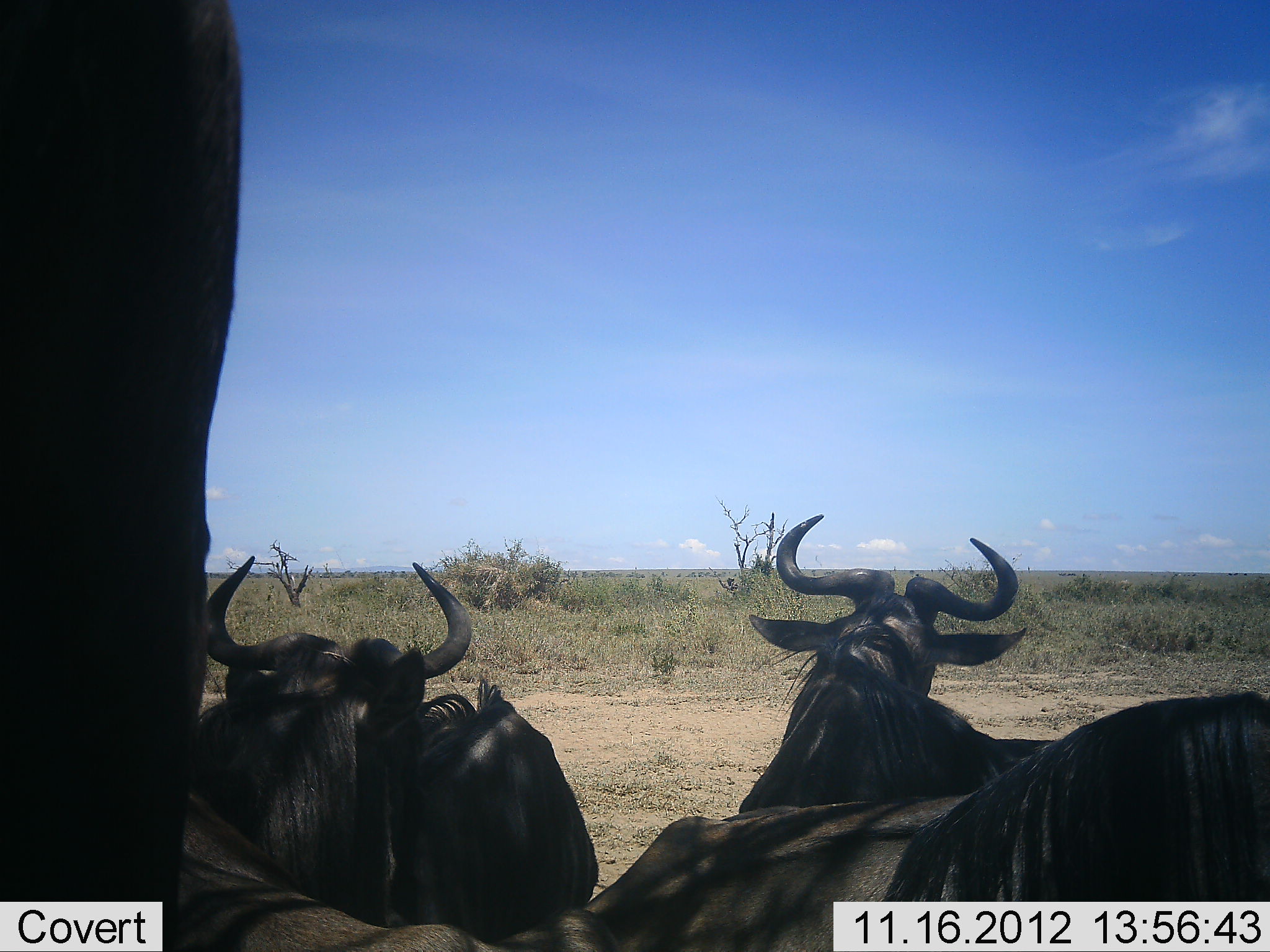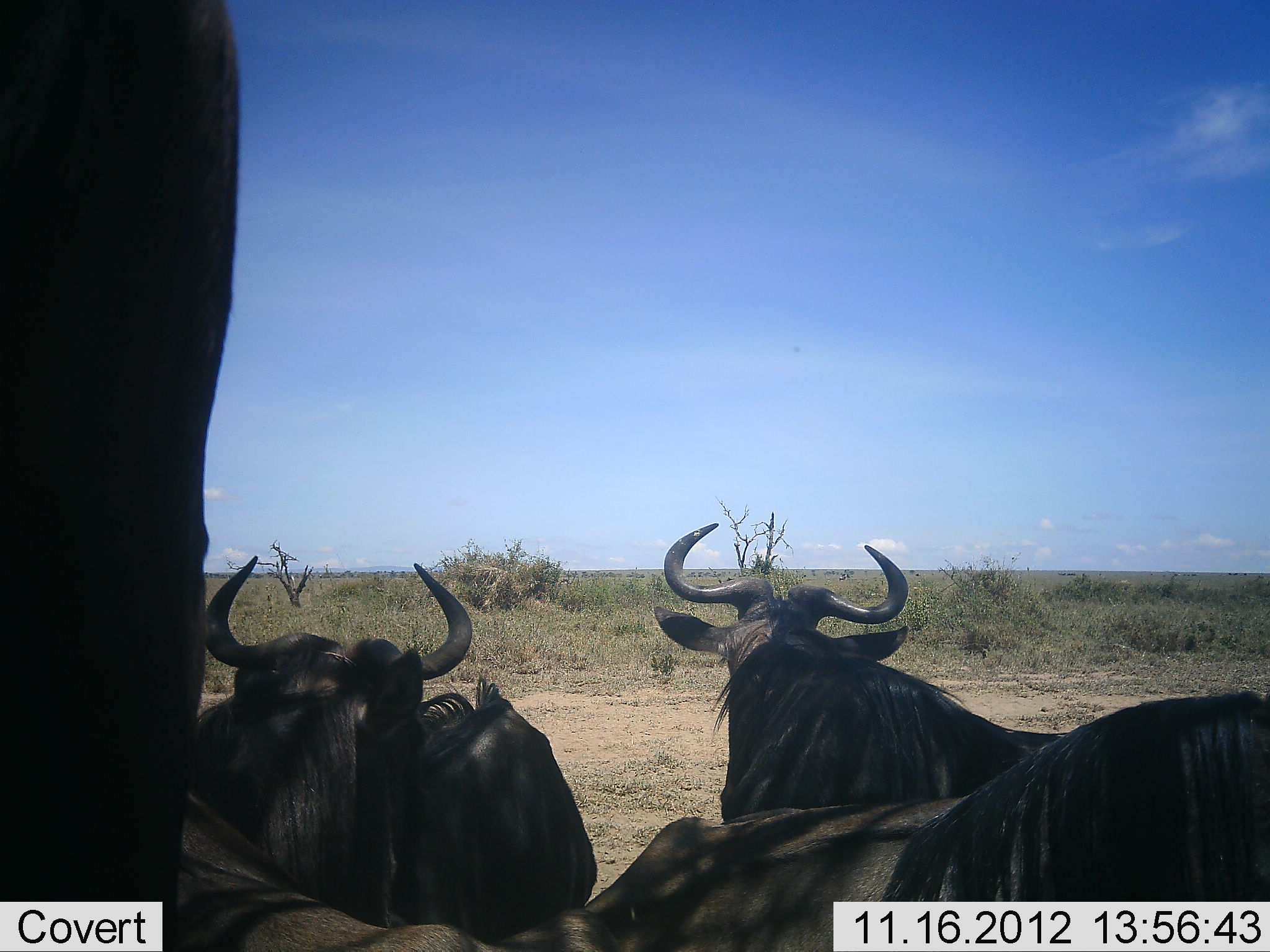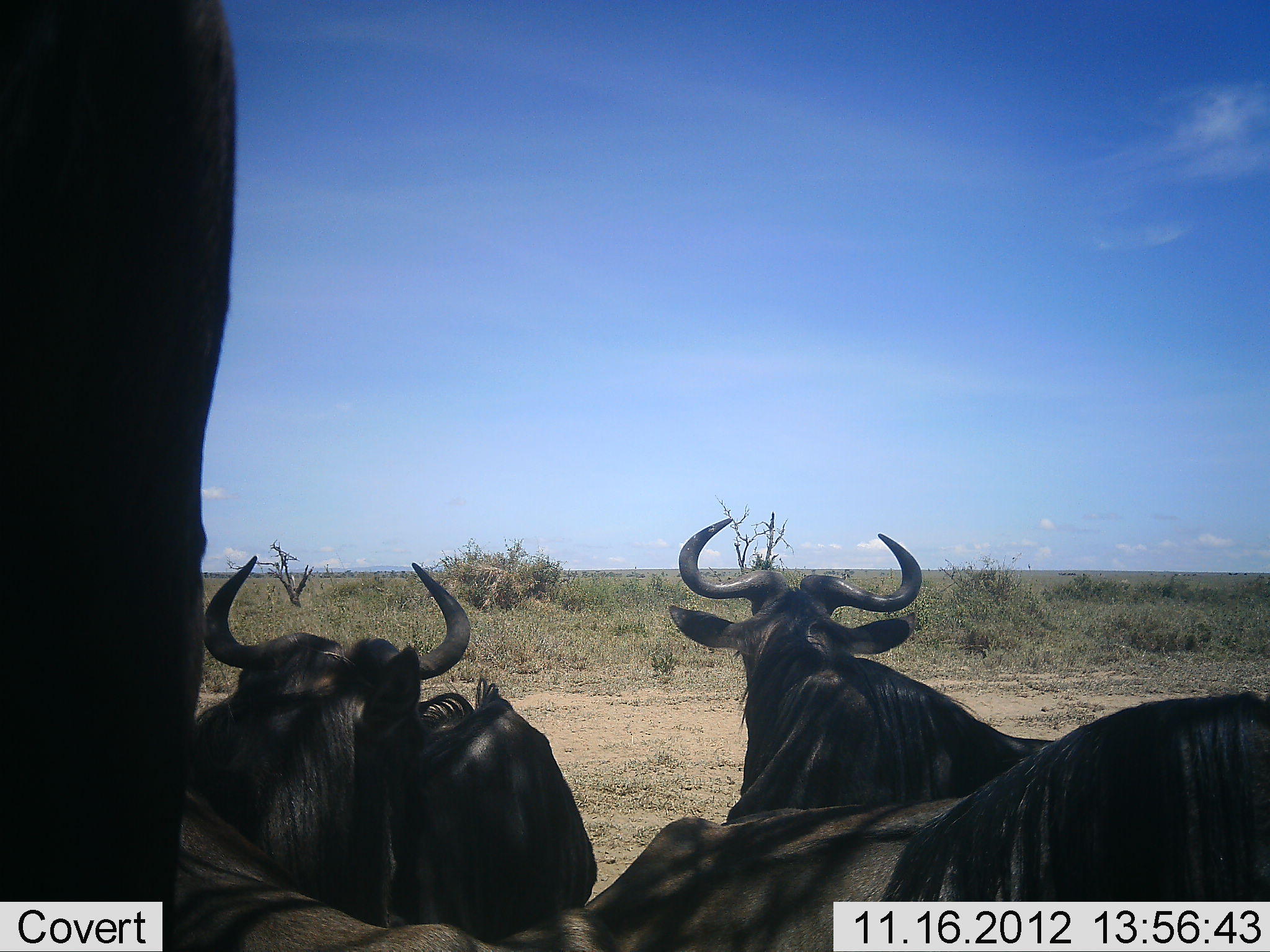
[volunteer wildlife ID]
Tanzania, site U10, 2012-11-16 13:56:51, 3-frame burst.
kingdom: Animalia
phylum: Chordata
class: Mammalia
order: Artiodactyla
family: Bovidae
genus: Connochaetes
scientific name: Connochaetes taurinus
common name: blue wildebeest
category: wildebeest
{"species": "wildebeest (blue wildebeest) (Connochaetes taurinus)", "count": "4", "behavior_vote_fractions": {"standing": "45%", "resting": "91%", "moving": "9%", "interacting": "0%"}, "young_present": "0%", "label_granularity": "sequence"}